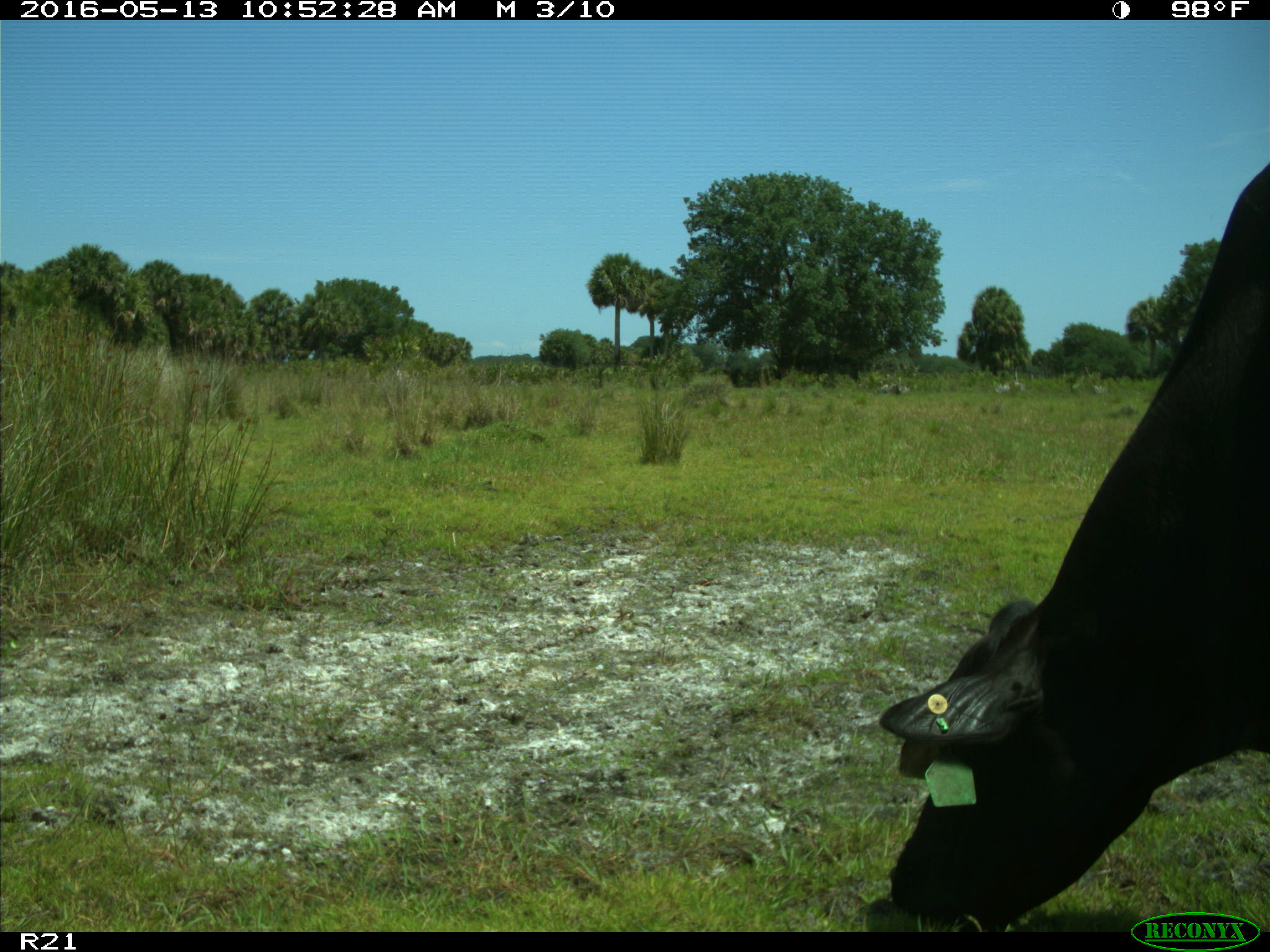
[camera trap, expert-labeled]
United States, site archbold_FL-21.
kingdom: Animalia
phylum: Chordata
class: Mammalia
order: Artiodactyla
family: Bovidae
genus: Bos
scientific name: Bos taurus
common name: domestic cow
Bos taurus (domestic cow).